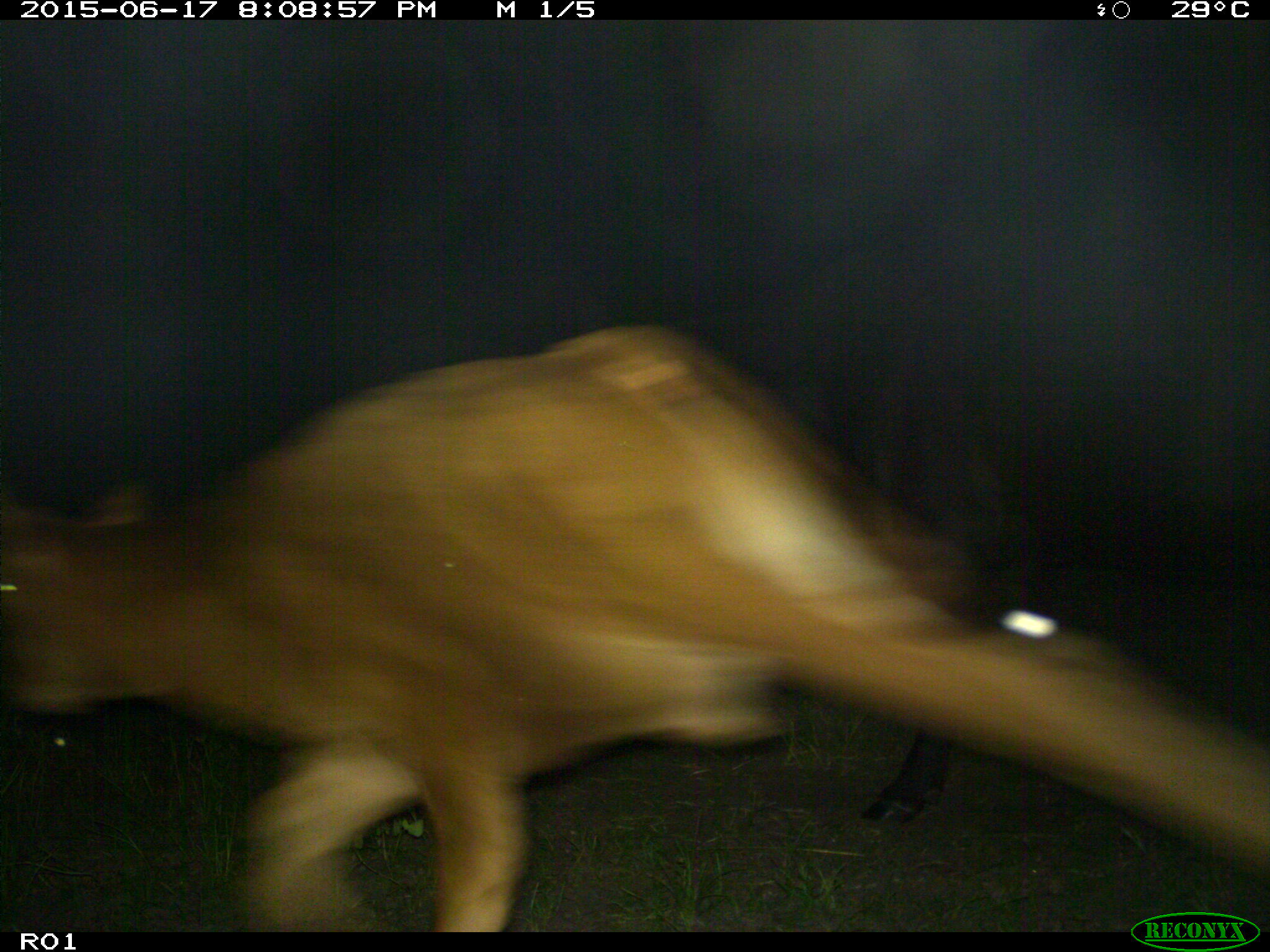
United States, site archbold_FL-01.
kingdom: Animalia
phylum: Chordata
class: Mammalia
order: Artiodactyla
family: Bovidae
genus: Bos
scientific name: Bos taurus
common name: domestic cow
Bos taurus (domestic cow).